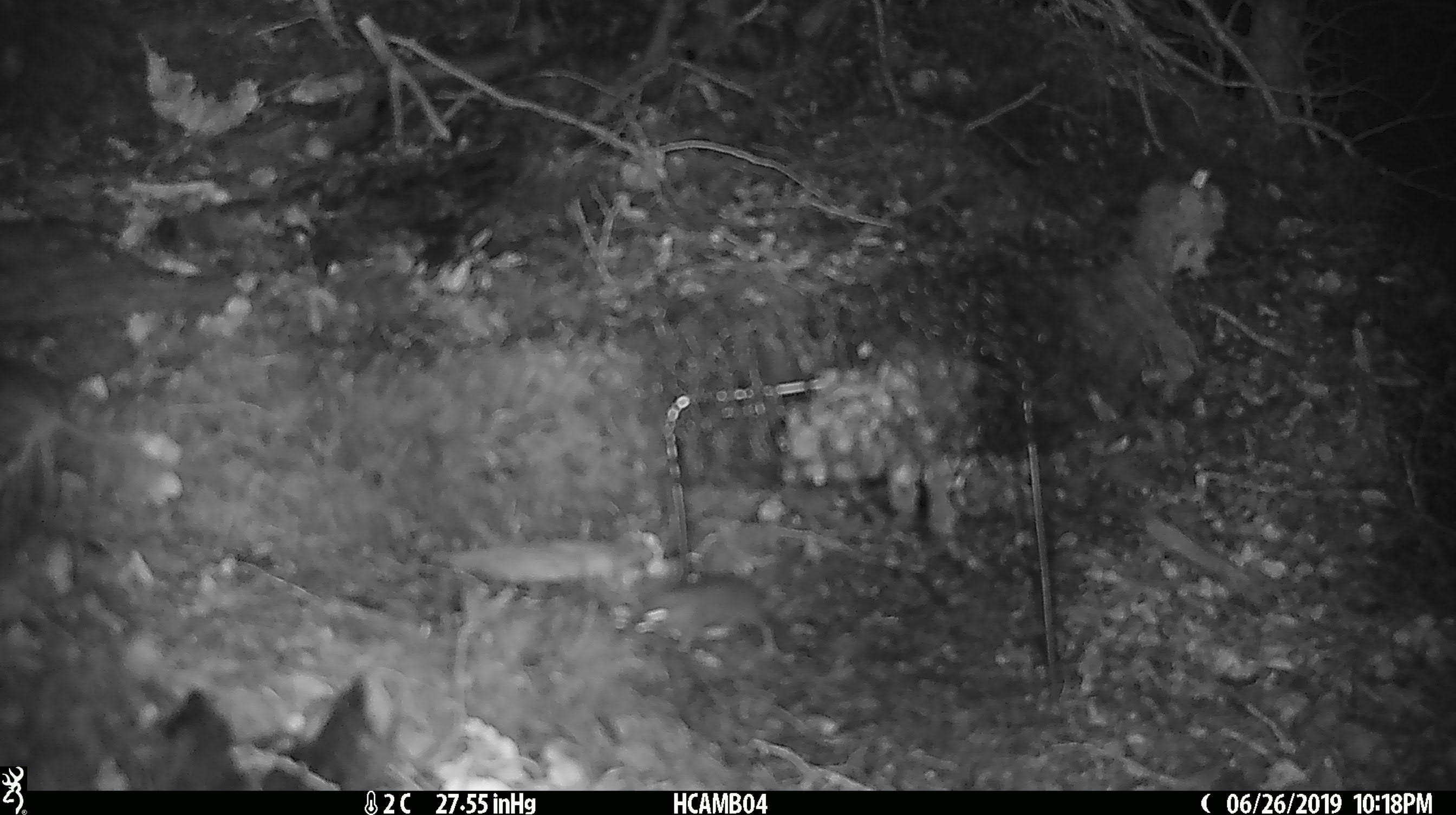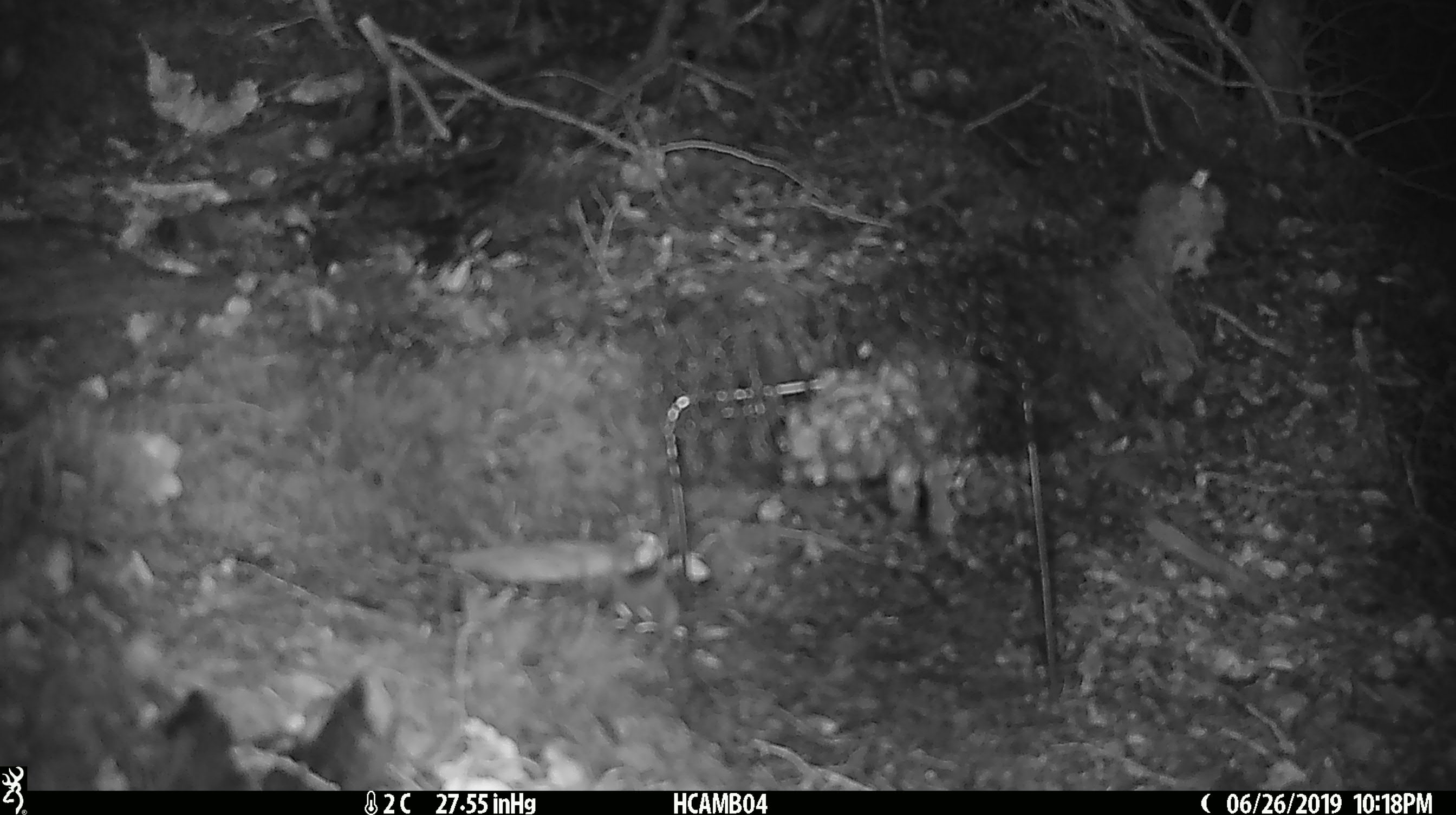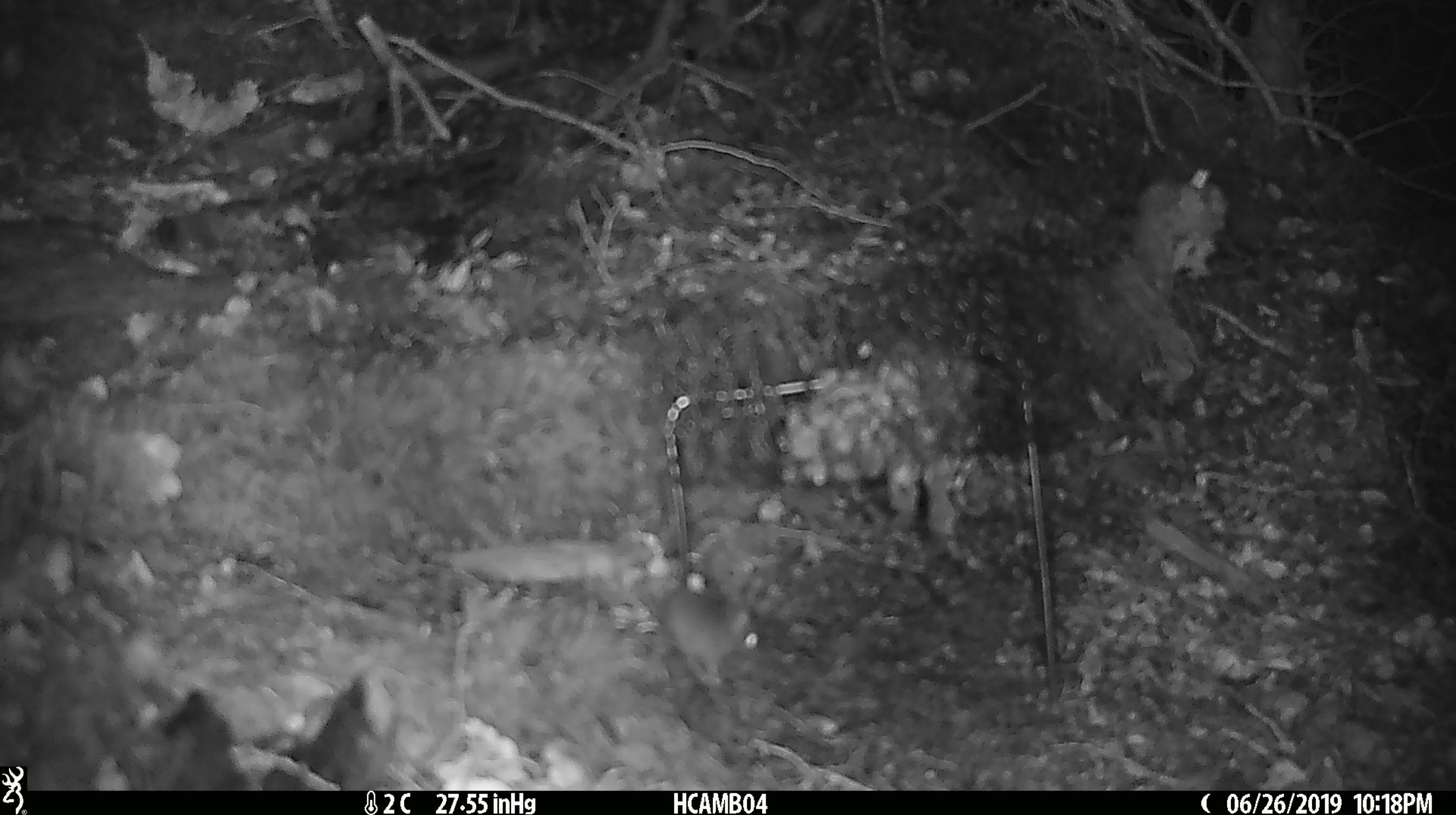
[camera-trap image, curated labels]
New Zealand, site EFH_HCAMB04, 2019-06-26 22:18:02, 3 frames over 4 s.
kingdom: Animalia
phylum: Chordata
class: Mammalia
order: Rodentia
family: Muridae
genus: Mus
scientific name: Mus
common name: mouse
Mouse (Mus).